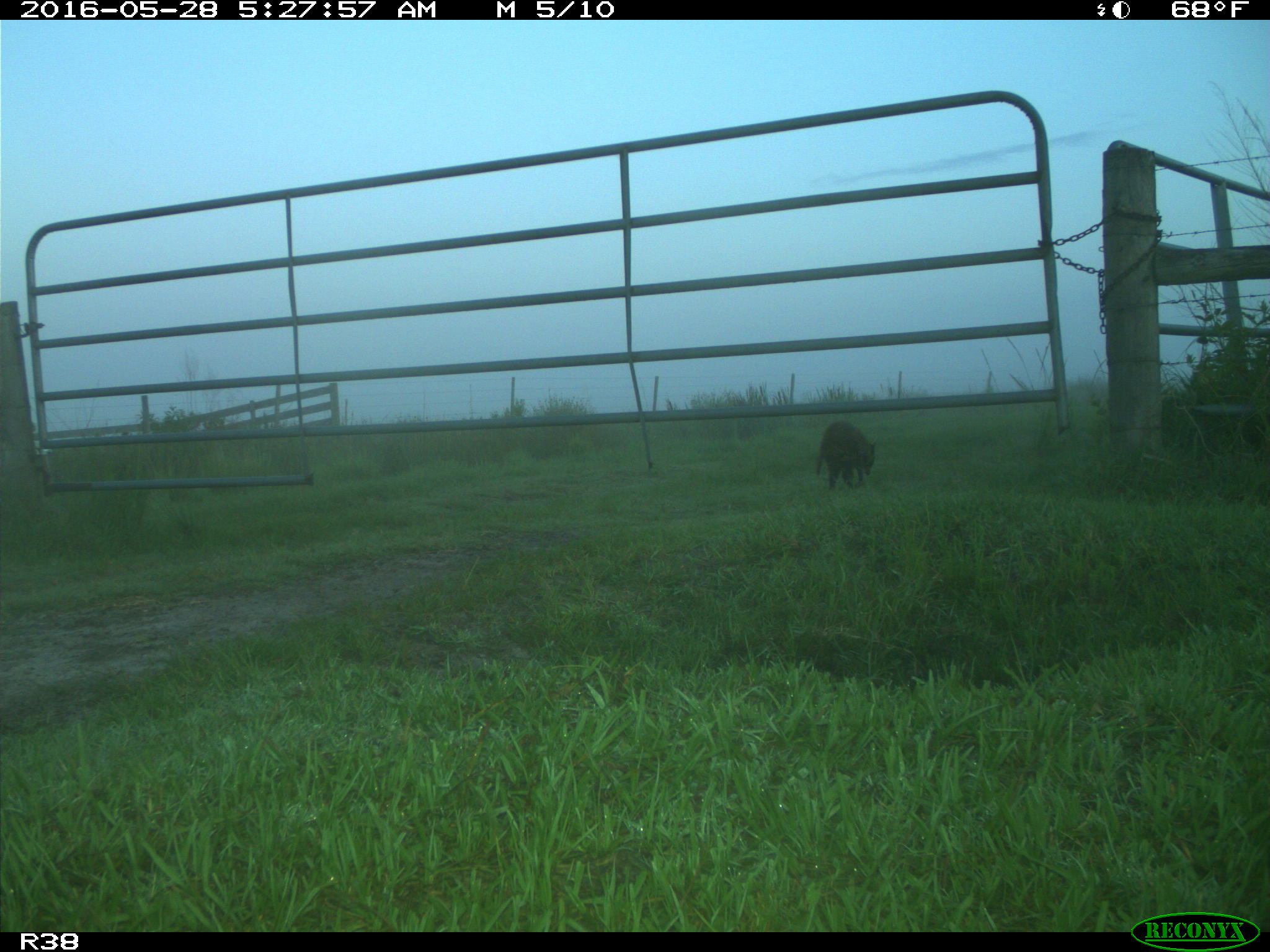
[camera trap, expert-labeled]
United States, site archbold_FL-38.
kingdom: Animalia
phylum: Chordata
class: Mammalia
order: Carnivora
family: Procyonidae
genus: Procyon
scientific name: Procyon lotor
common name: common raccoon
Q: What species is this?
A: Procyon lotor (common raccoon).